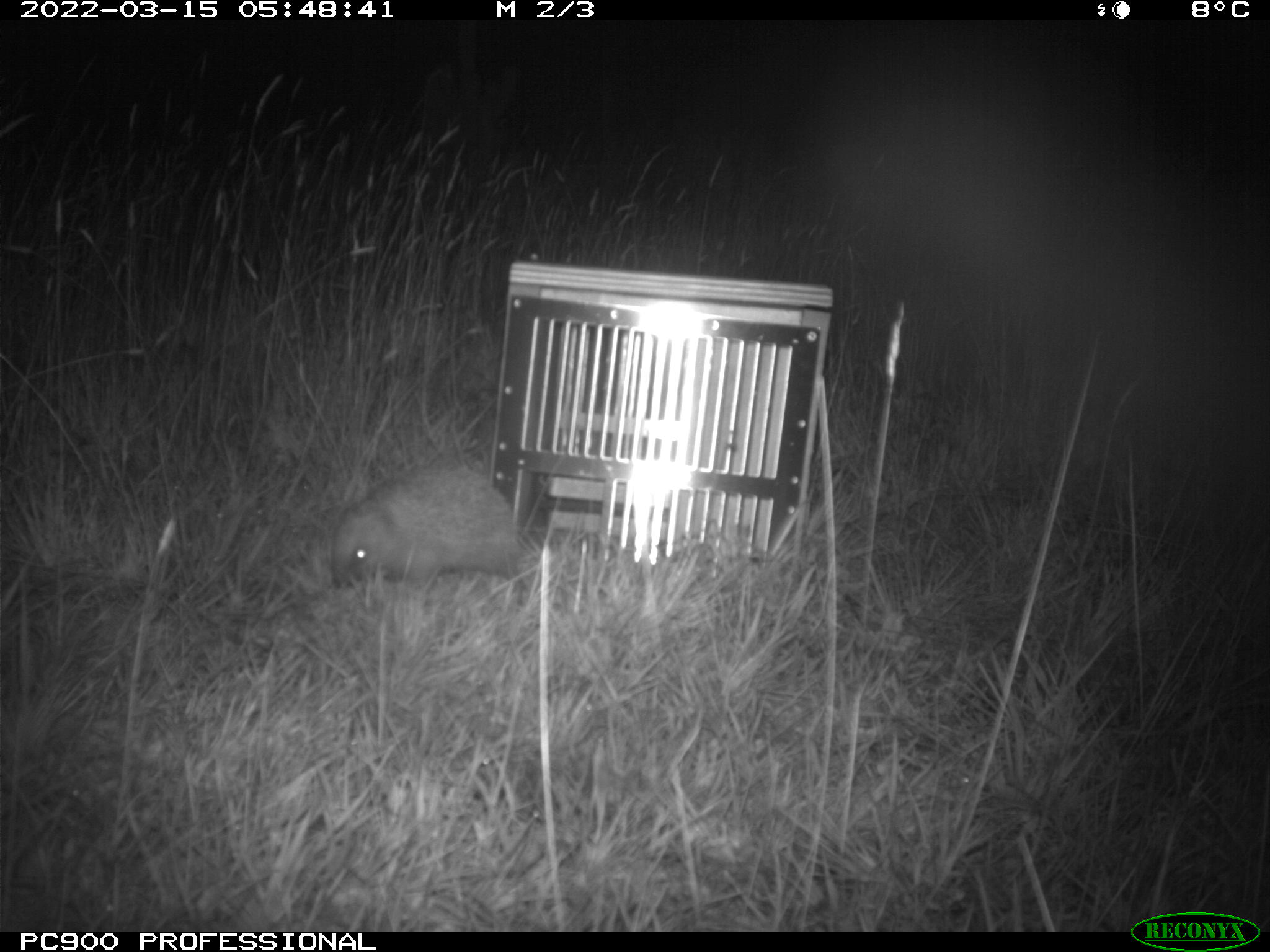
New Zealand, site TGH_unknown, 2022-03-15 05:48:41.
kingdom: Animalia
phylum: Chordata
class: Mammalia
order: Eulipotyphla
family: Erinaceidae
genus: Erinaceus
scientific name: Erinaceus europaeus europaeus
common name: european hedgehog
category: hedgehog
Hedgehog (european hedgehog) (Erinaceus europaeus europaeus).